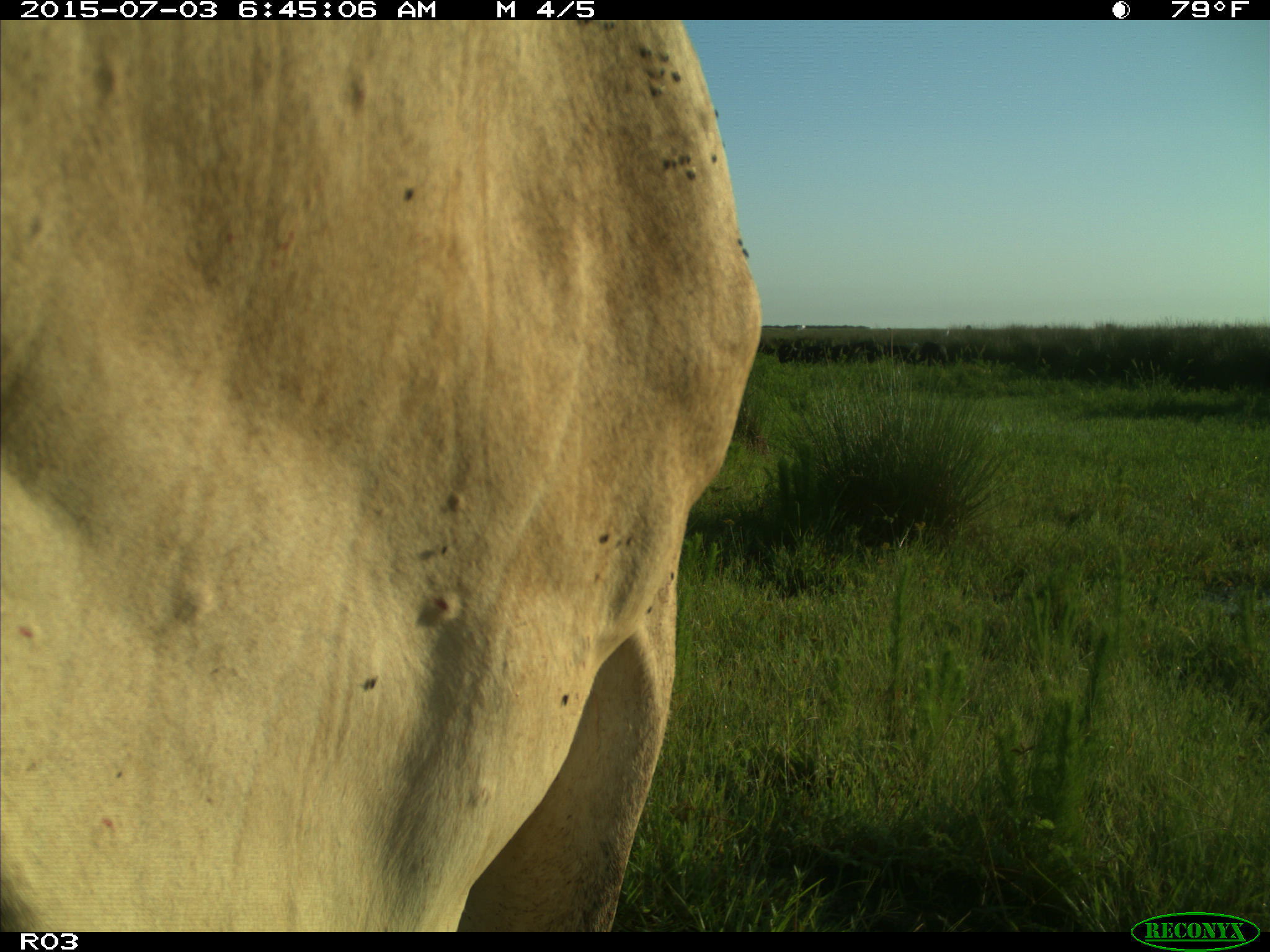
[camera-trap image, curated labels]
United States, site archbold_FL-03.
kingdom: Animalia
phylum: Chordata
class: Mammalia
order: Artiodactyla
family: Bovidae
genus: Bos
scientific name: Bos taurus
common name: domestic cow